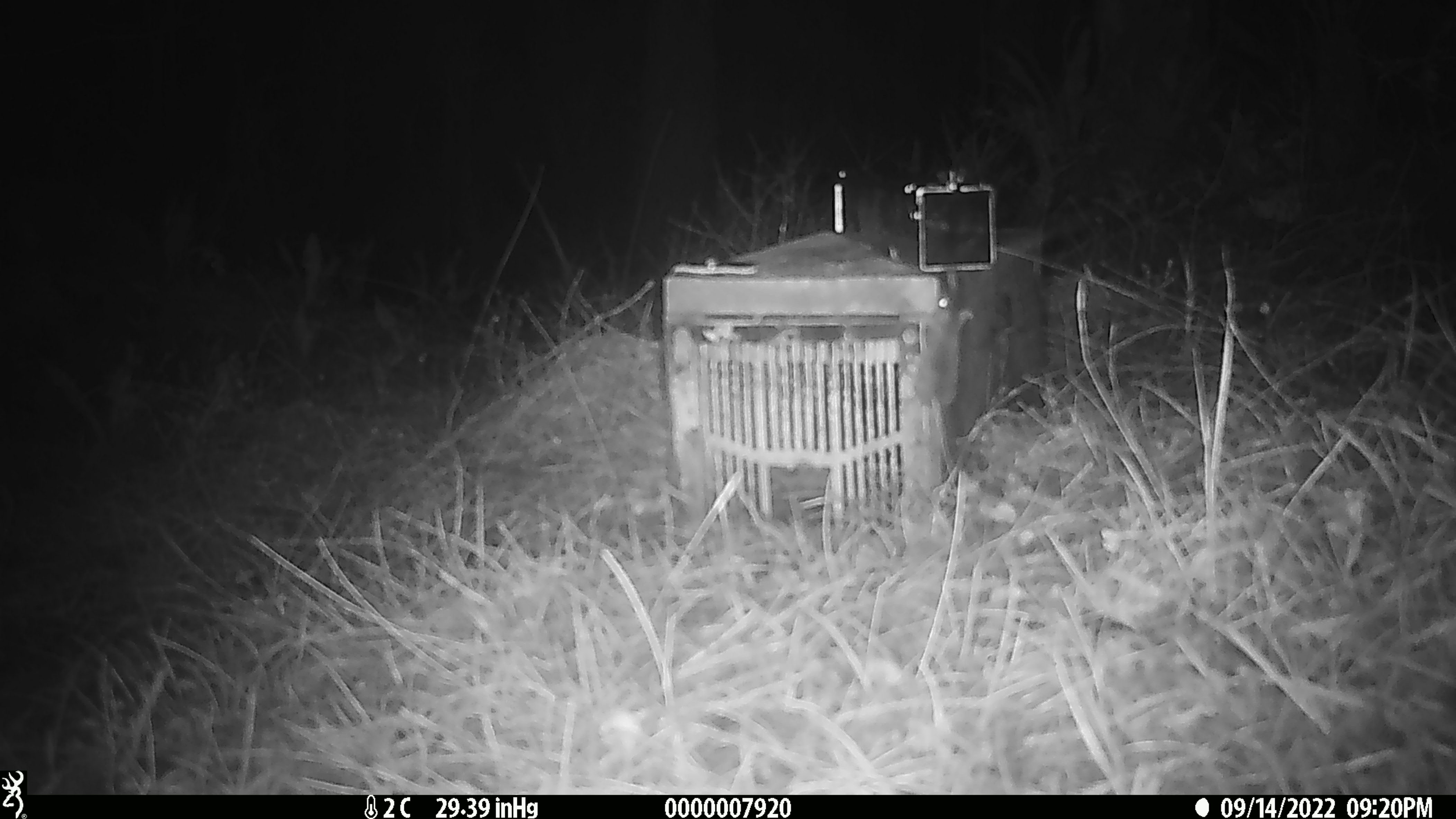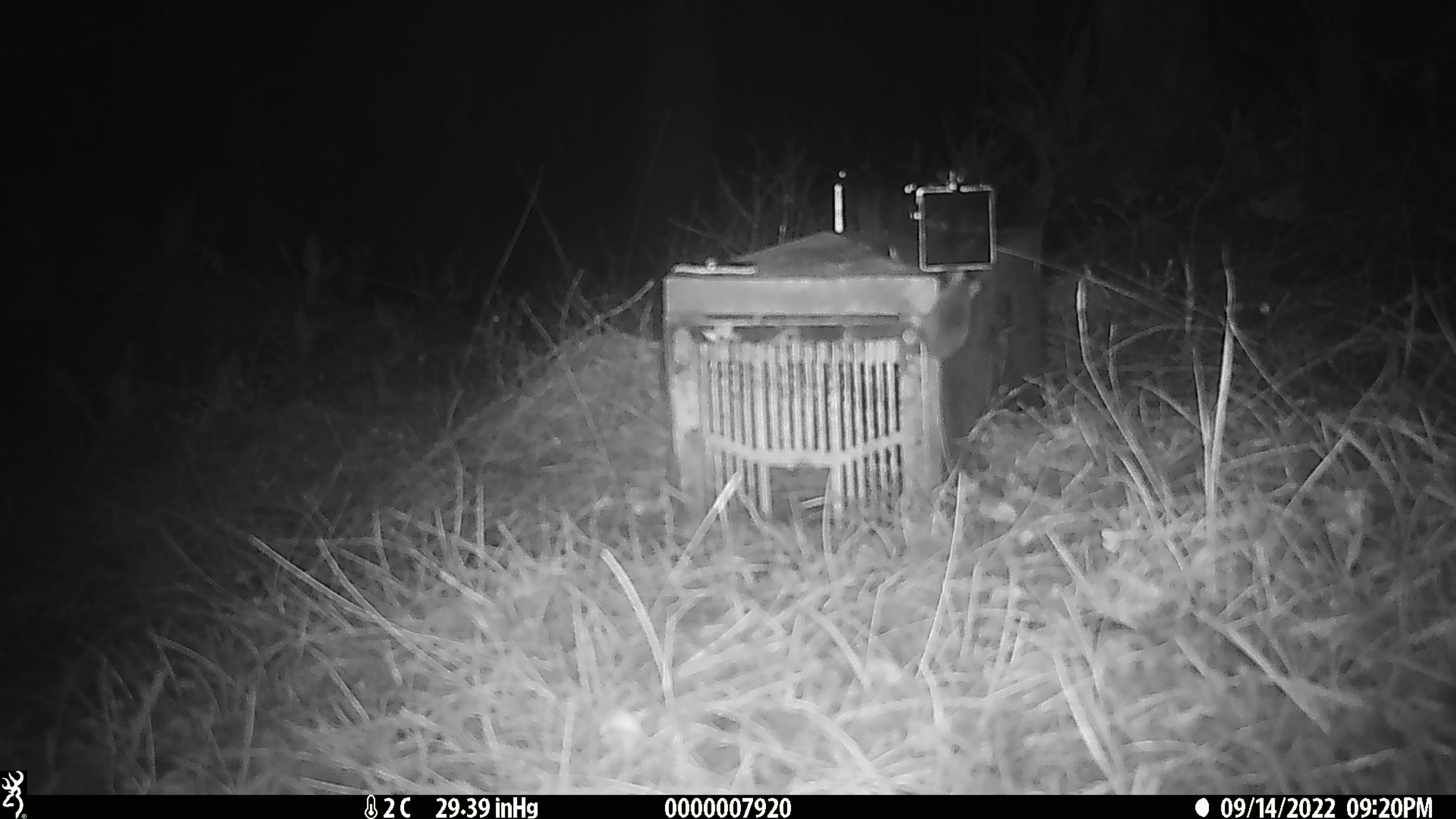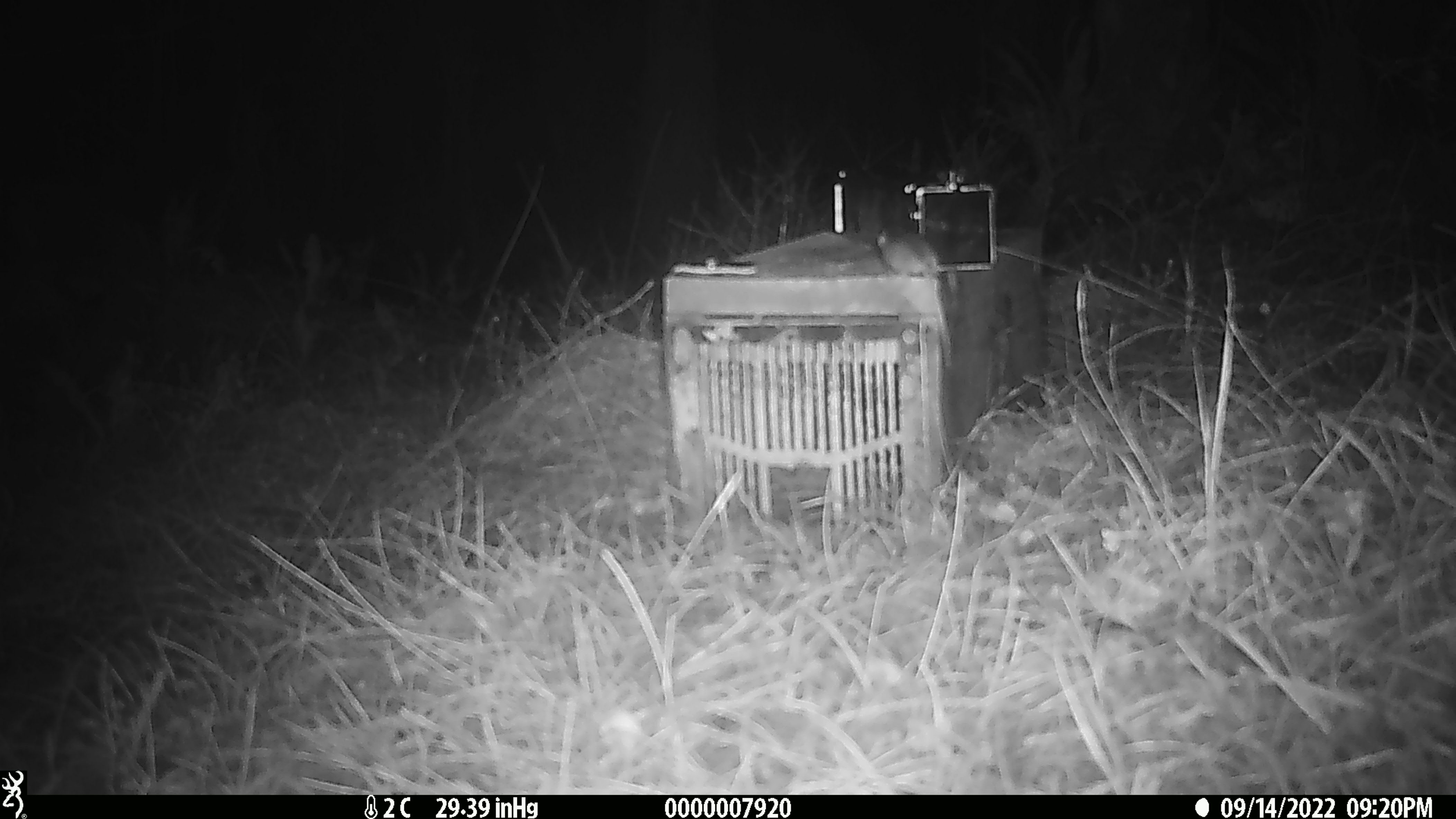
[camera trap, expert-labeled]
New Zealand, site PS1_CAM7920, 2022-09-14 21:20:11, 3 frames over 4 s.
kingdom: Animalia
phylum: Chordata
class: Mammalia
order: Rodentia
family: Muridae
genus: Mus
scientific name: Mus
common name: mouse